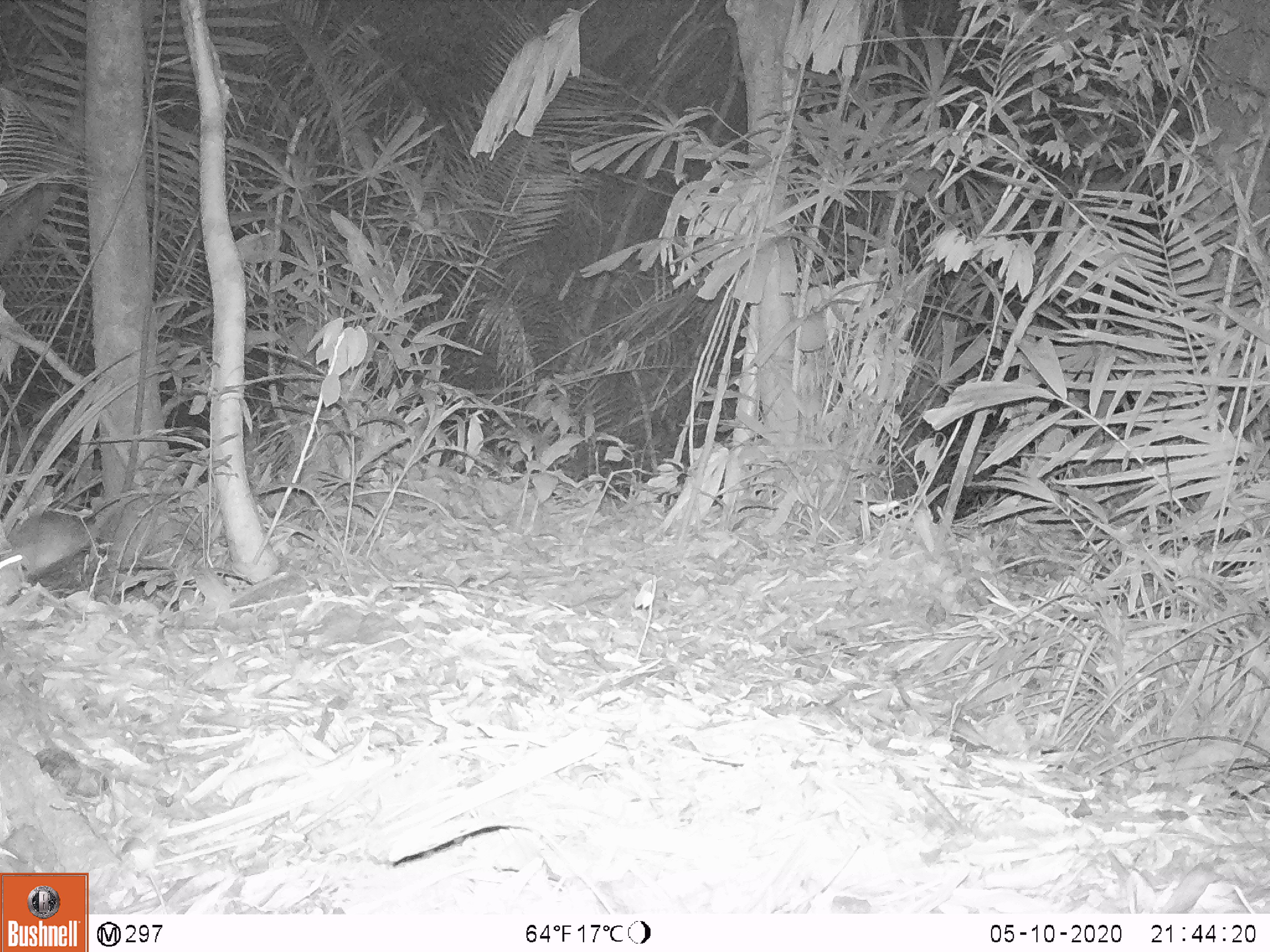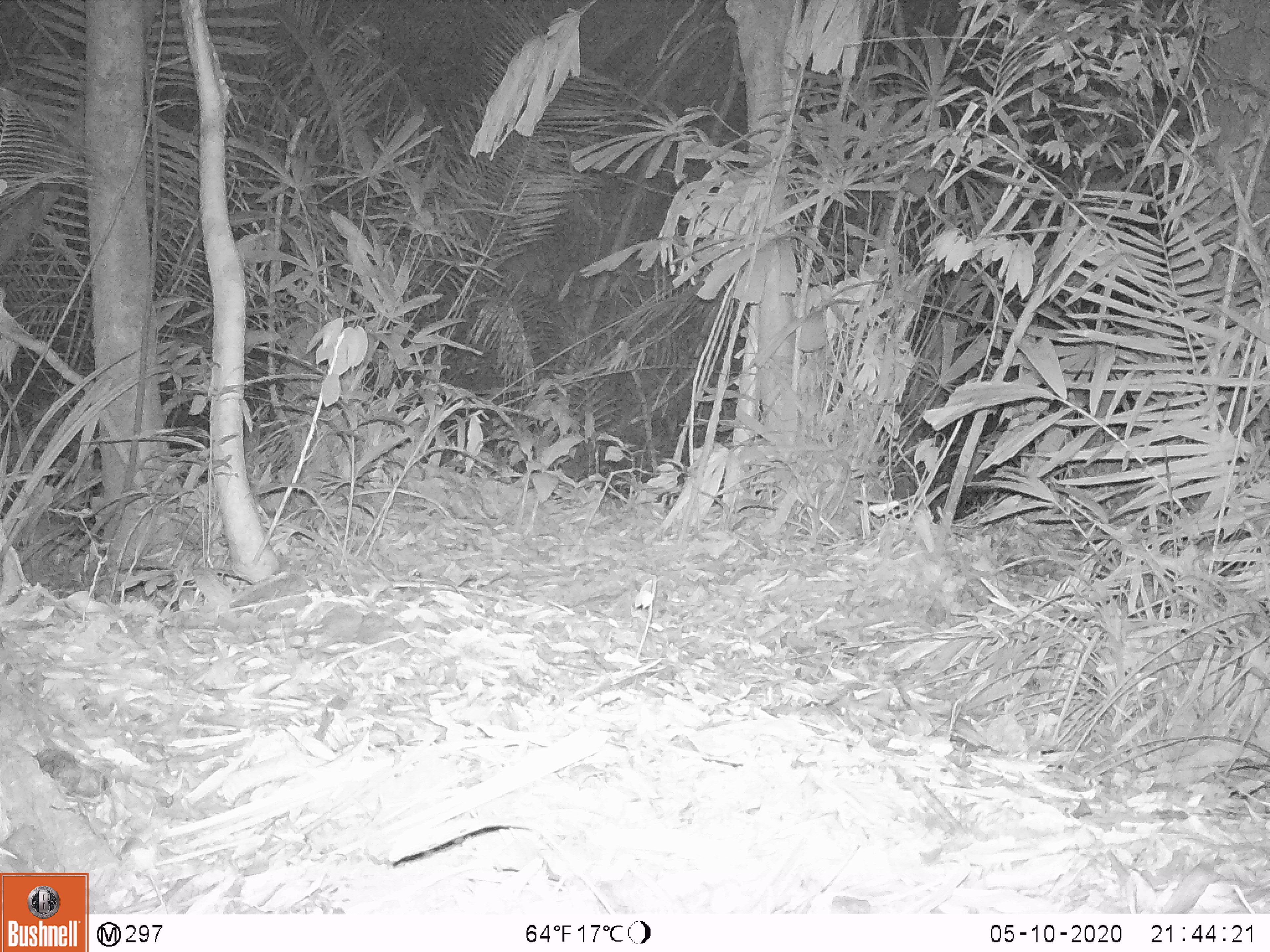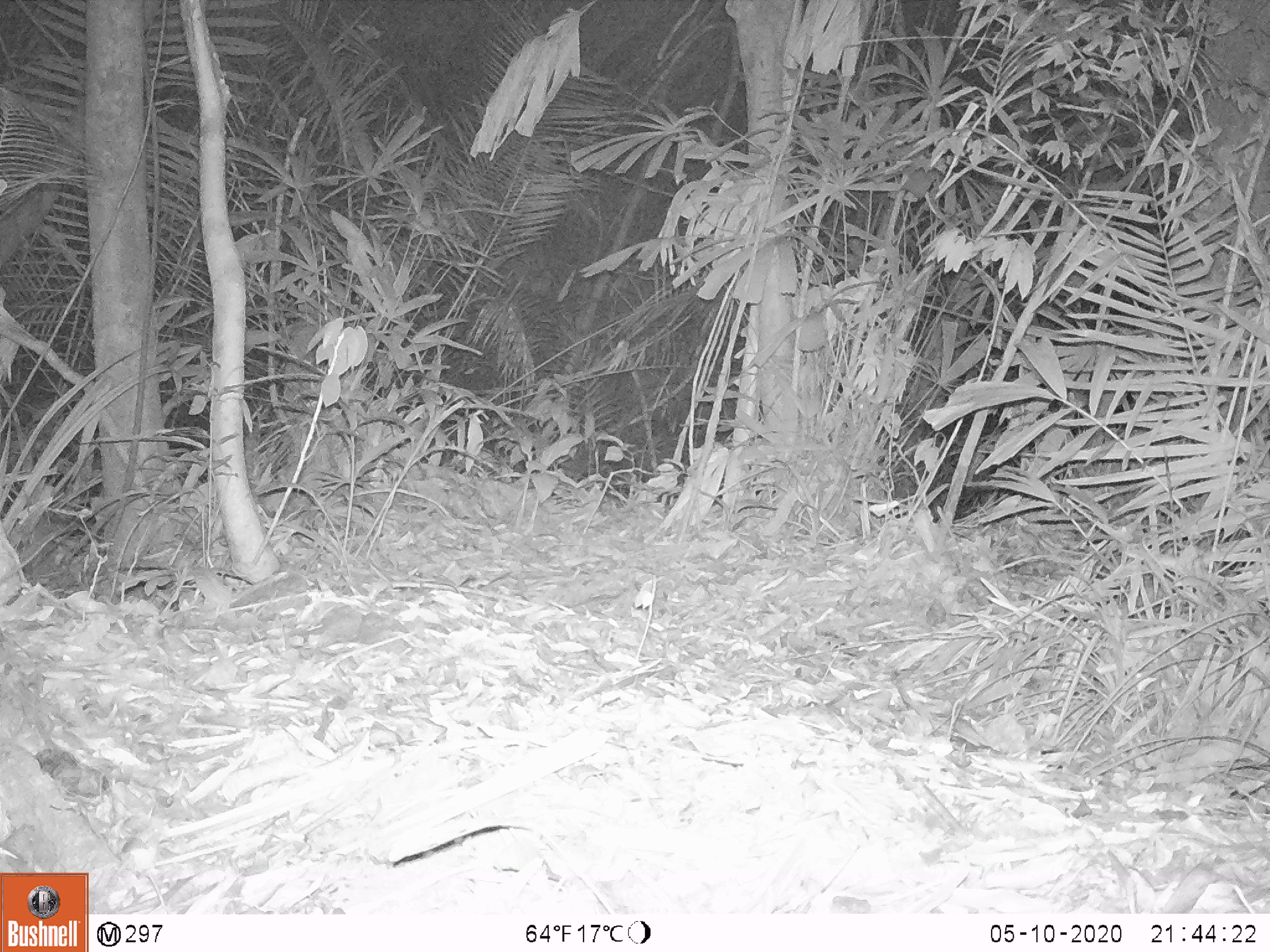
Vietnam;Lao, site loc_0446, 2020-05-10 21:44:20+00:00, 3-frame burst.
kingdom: Animalia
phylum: Chordata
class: Mammalia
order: Rodentia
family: Muridae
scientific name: Muridae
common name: old-world mice and rats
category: unidentified murid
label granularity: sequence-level